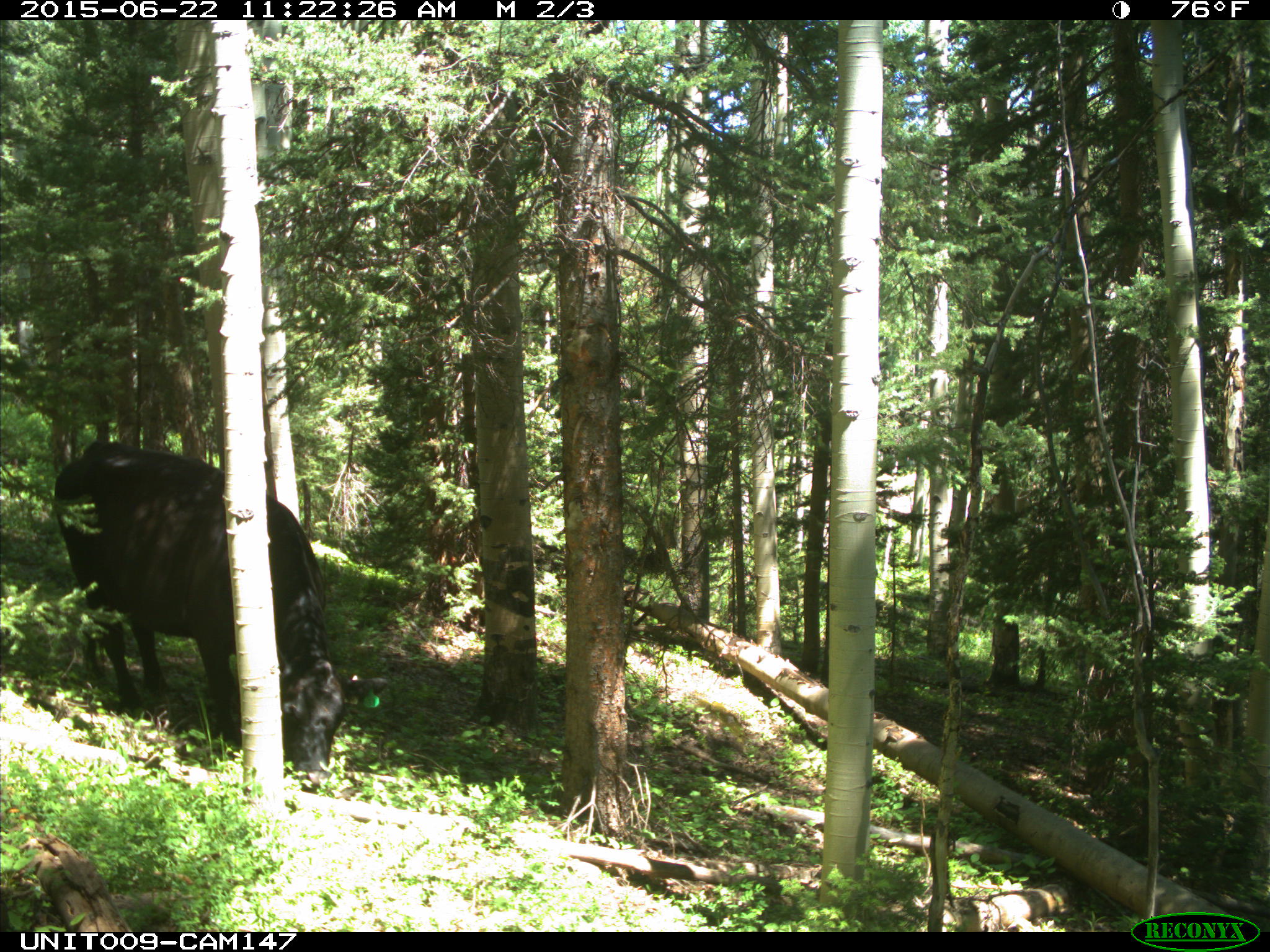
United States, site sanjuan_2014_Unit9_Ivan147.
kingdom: Animalia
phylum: Chordata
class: Mammalia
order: Artiodactyla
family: Bovidae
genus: Bos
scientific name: Bos taurus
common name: domestic cow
Bos taurus (domestic cow).